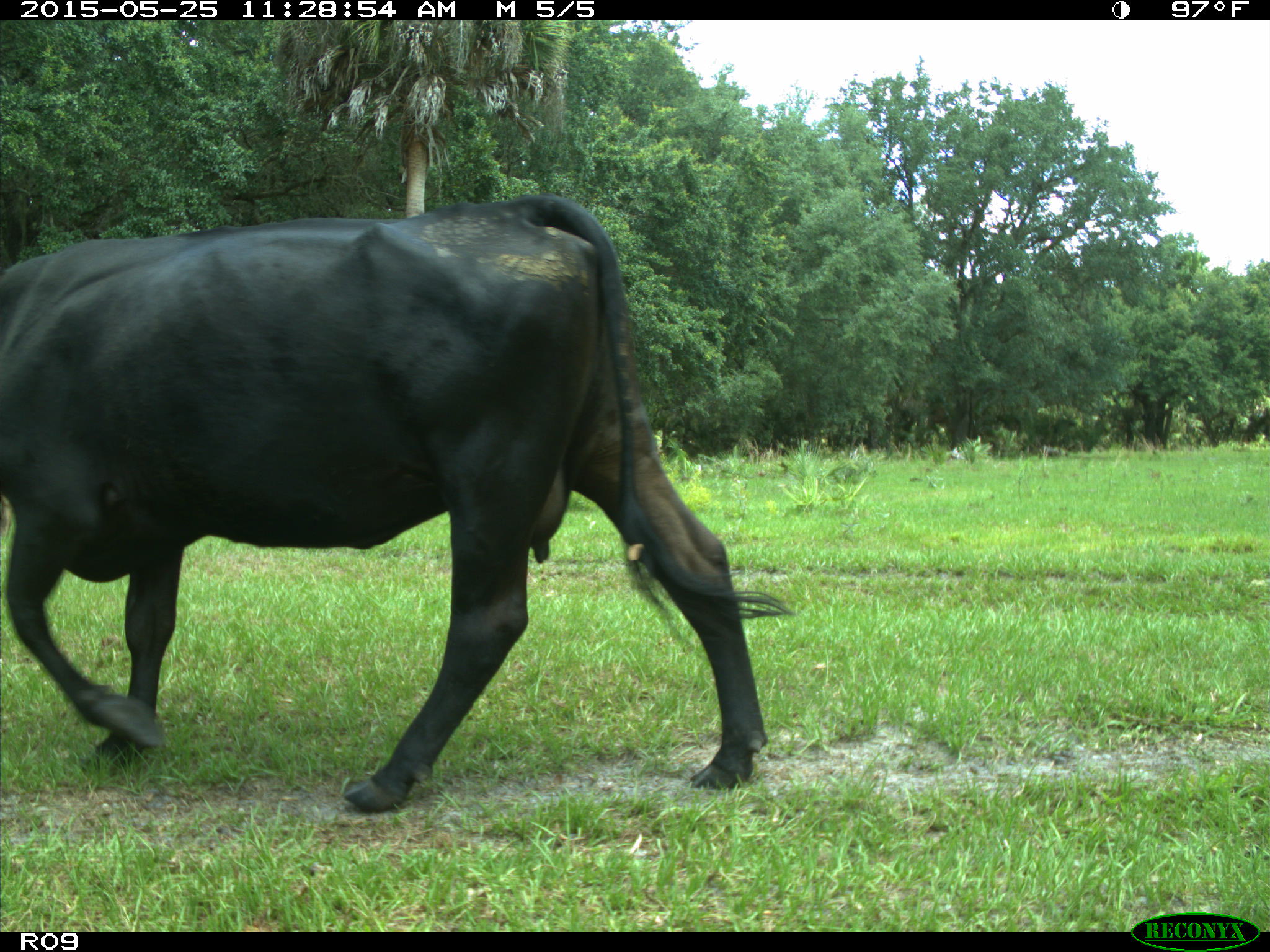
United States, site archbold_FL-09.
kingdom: Animalia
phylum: Chordata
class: Mammalia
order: Artiodactyla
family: Bovidae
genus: Bos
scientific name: Bos taurus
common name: domestic cow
Bos taurus (domestic cow).